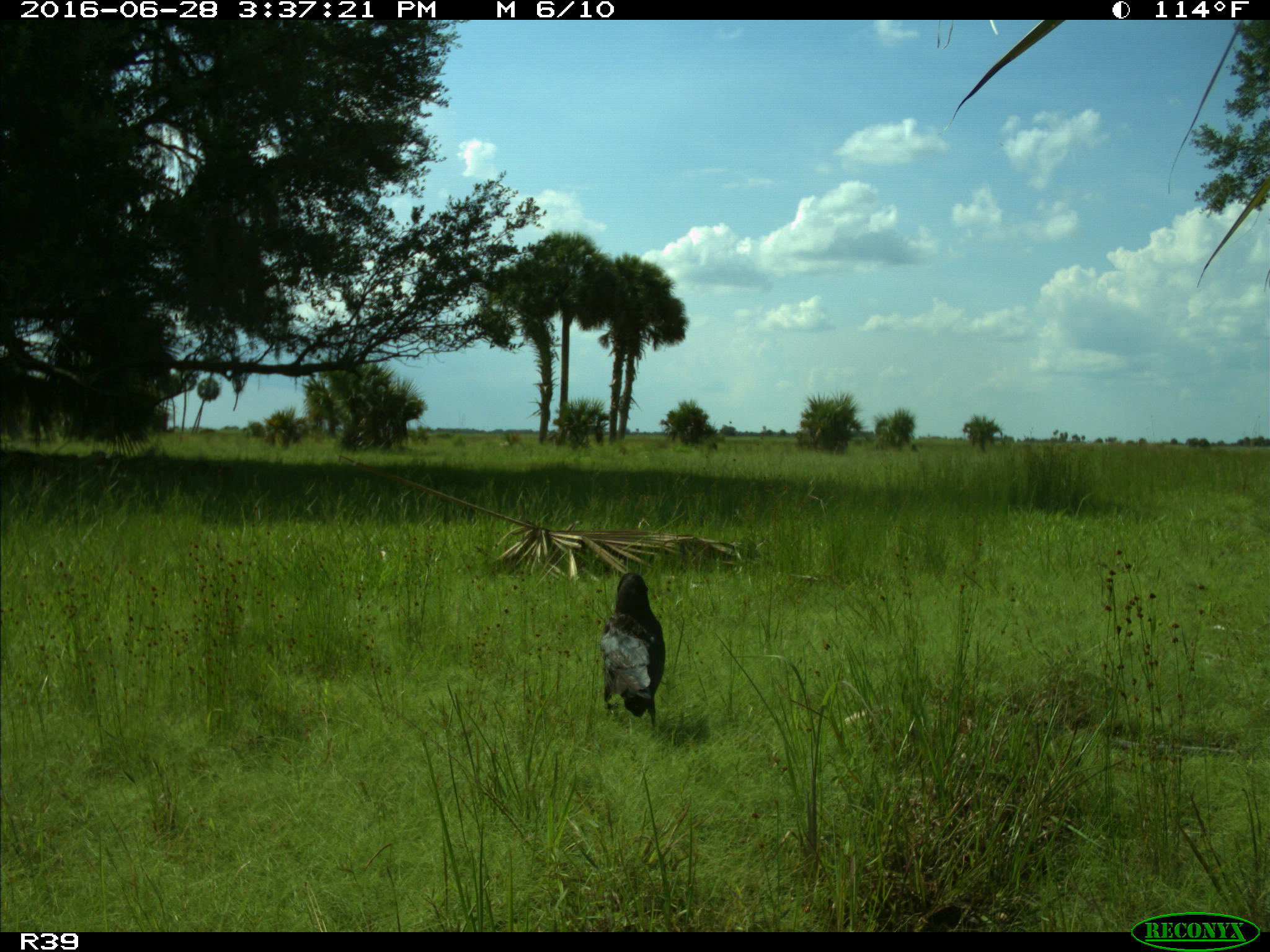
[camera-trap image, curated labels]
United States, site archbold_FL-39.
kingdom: Animalia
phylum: Chordata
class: Mammalia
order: Carnivora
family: Felidae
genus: Lynx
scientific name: Lynx rufus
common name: bobcat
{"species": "Lynx rufus (bobcat)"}